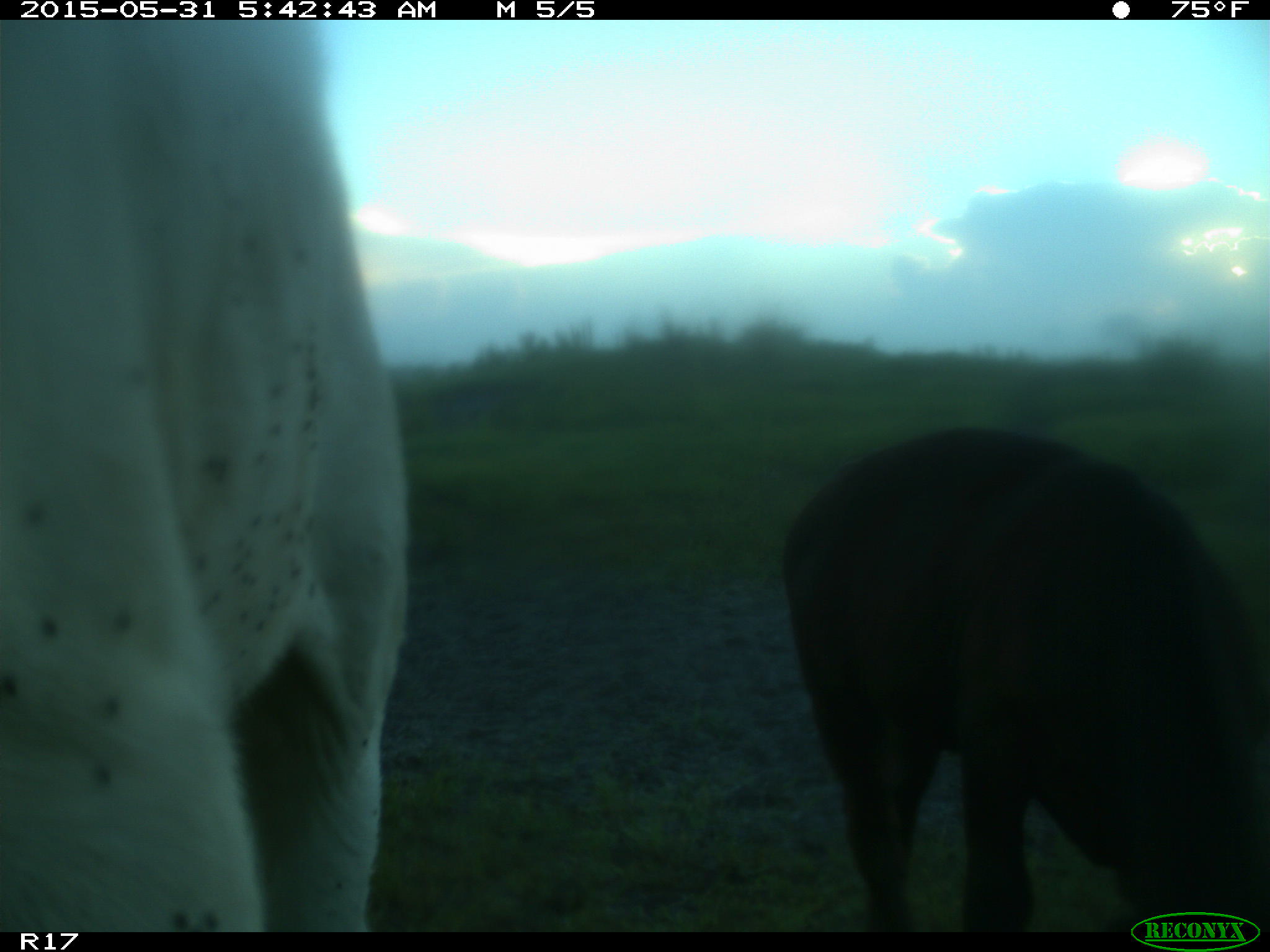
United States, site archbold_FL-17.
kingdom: Animalia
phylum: Chordata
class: Mammalia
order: Artiodactyla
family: Bovidae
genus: Bos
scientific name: Bos taurus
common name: domestic cow